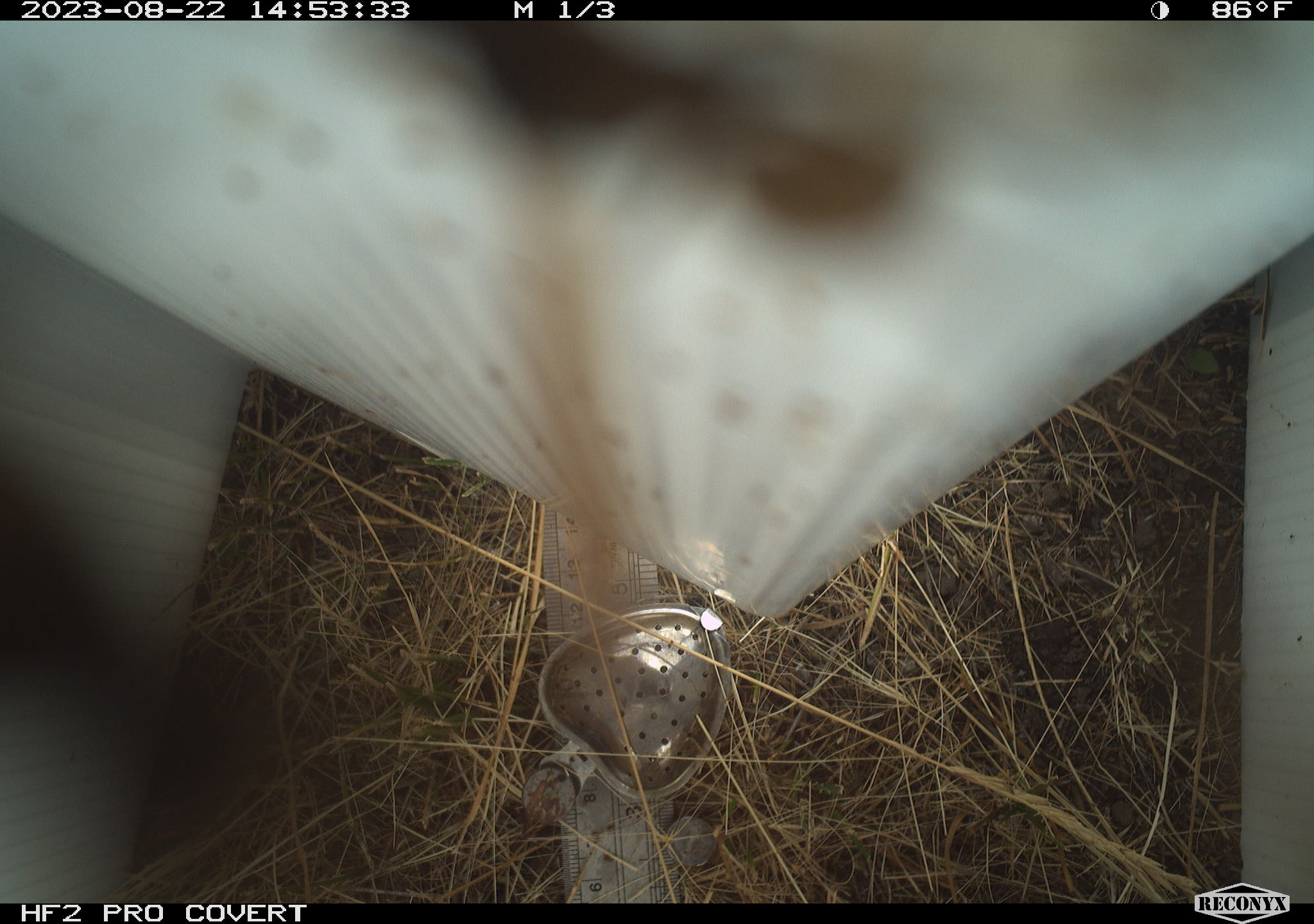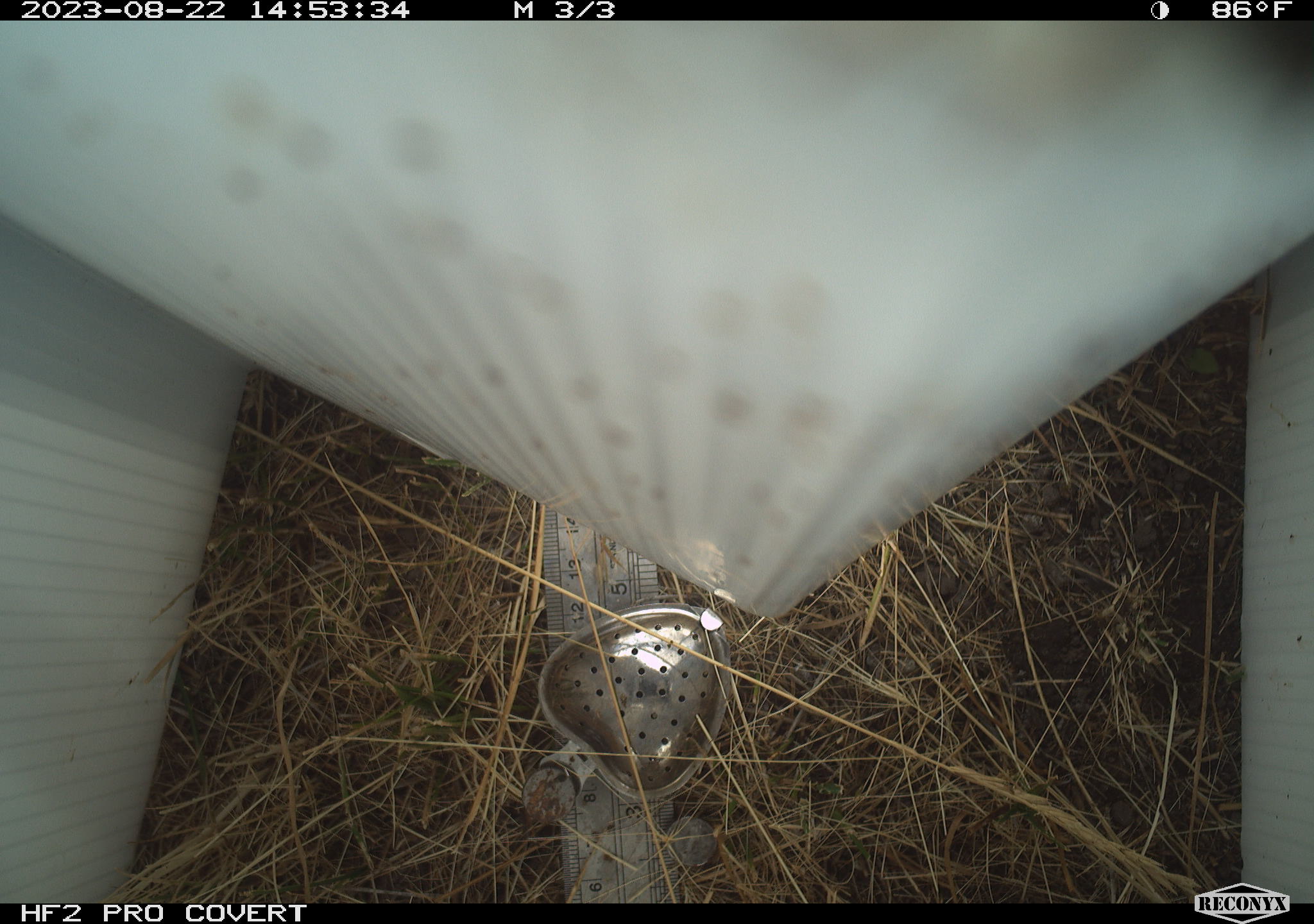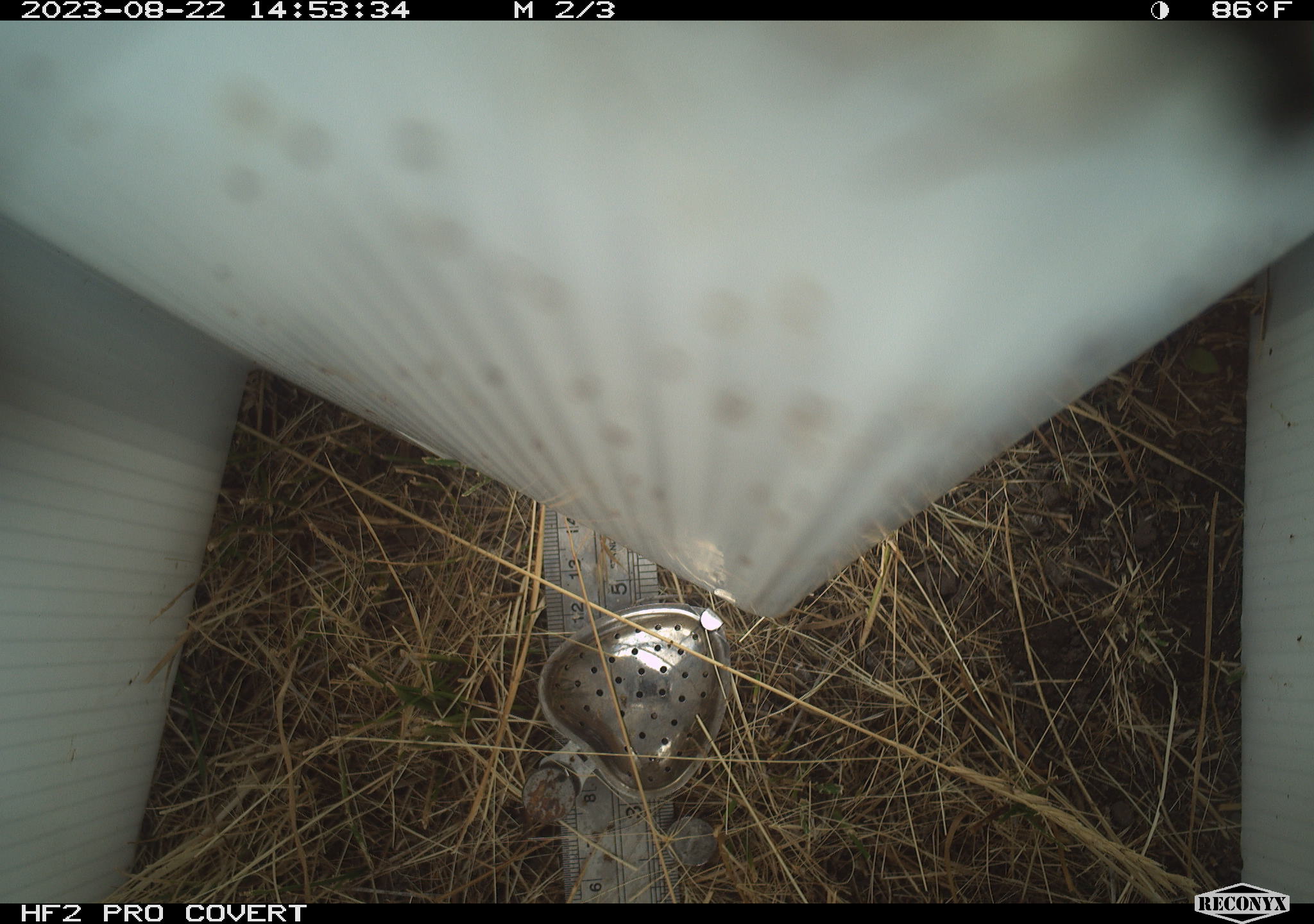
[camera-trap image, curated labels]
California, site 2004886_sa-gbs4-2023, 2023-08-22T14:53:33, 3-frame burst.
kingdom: Animalia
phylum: Arthropoda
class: Insecta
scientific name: Insecta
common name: insect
Insect (Insecta).